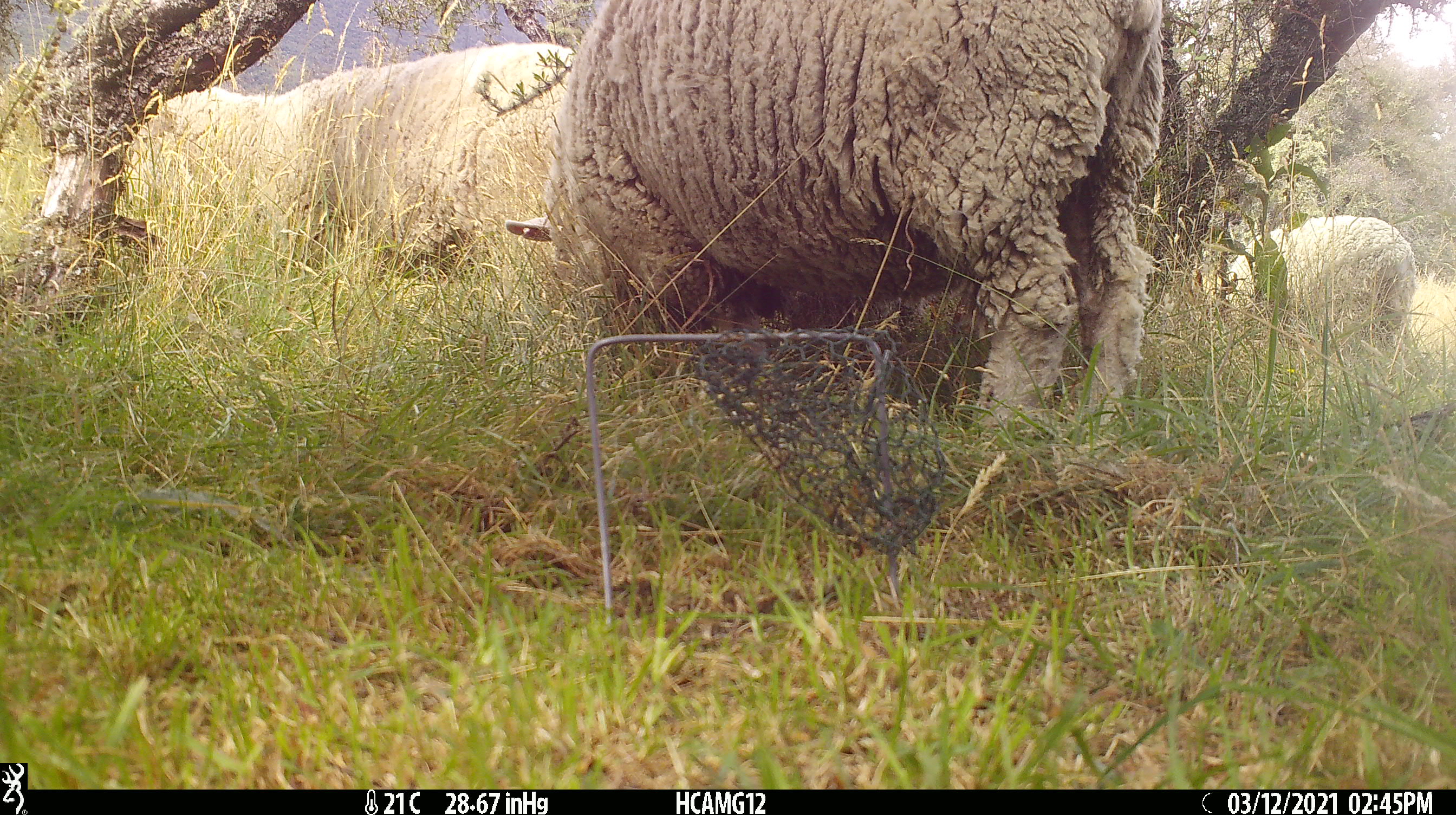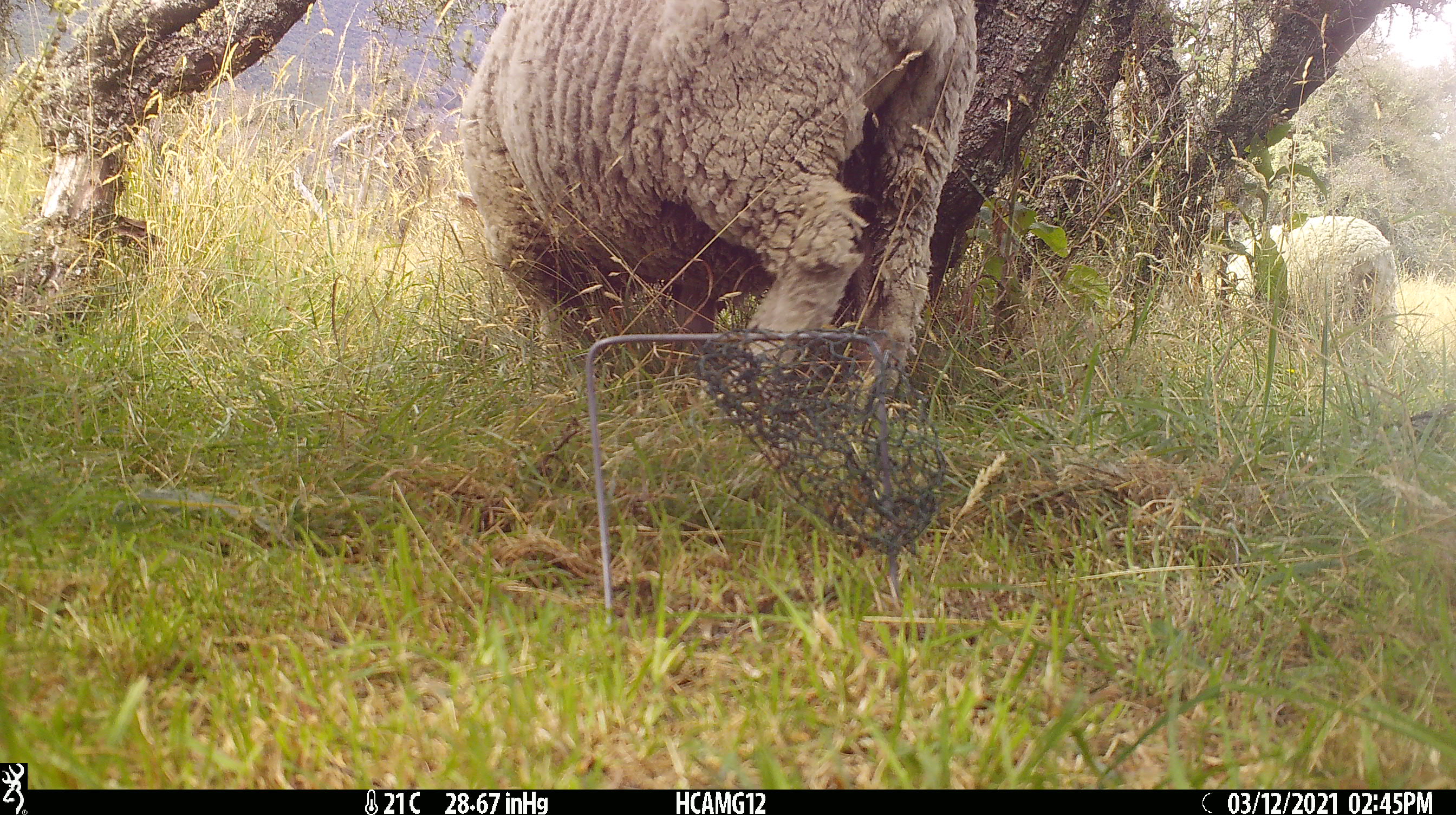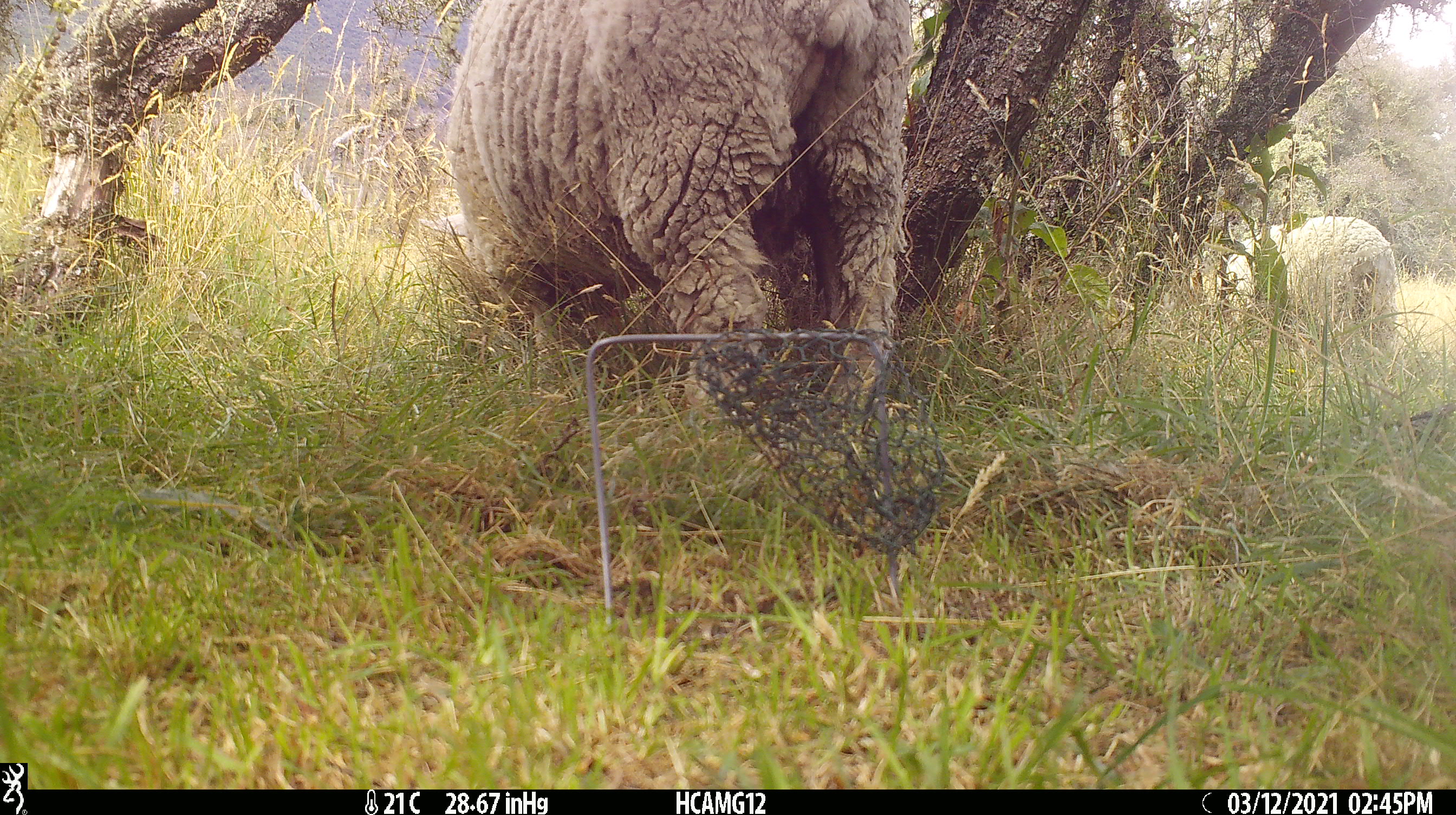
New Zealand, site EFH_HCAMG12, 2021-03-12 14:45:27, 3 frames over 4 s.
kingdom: Animalia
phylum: Chordata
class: Mammalia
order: Artiodactyla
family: Bovidae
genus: Ovis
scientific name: Ovis aries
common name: domestic sheep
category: sheep